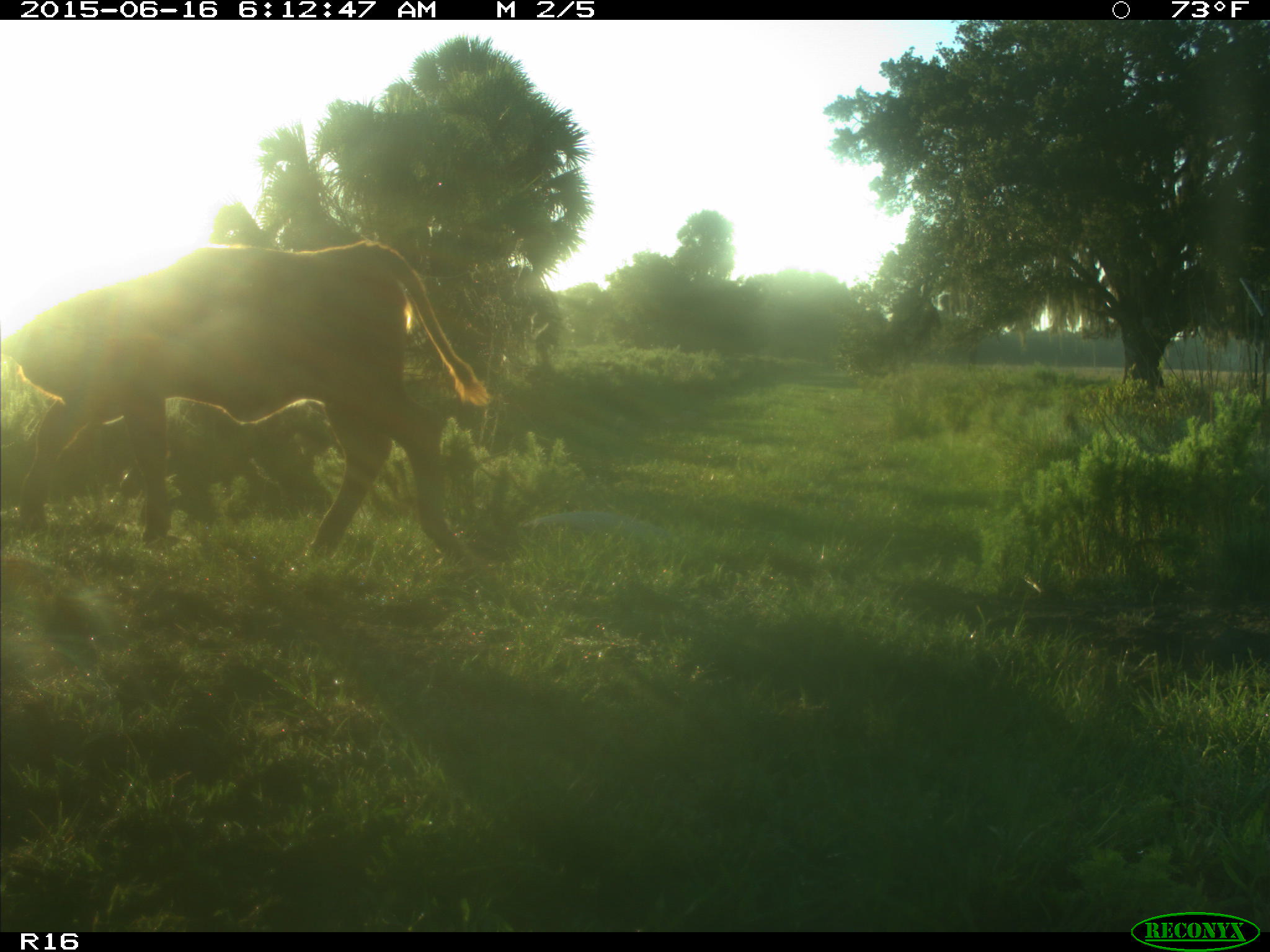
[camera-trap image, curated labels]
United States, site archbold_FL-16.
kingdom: Animalia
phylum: Chordata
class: Mammalia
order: Artiodactyla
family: Bovidae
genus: Bos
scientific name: Bos taurus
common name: domestic cow